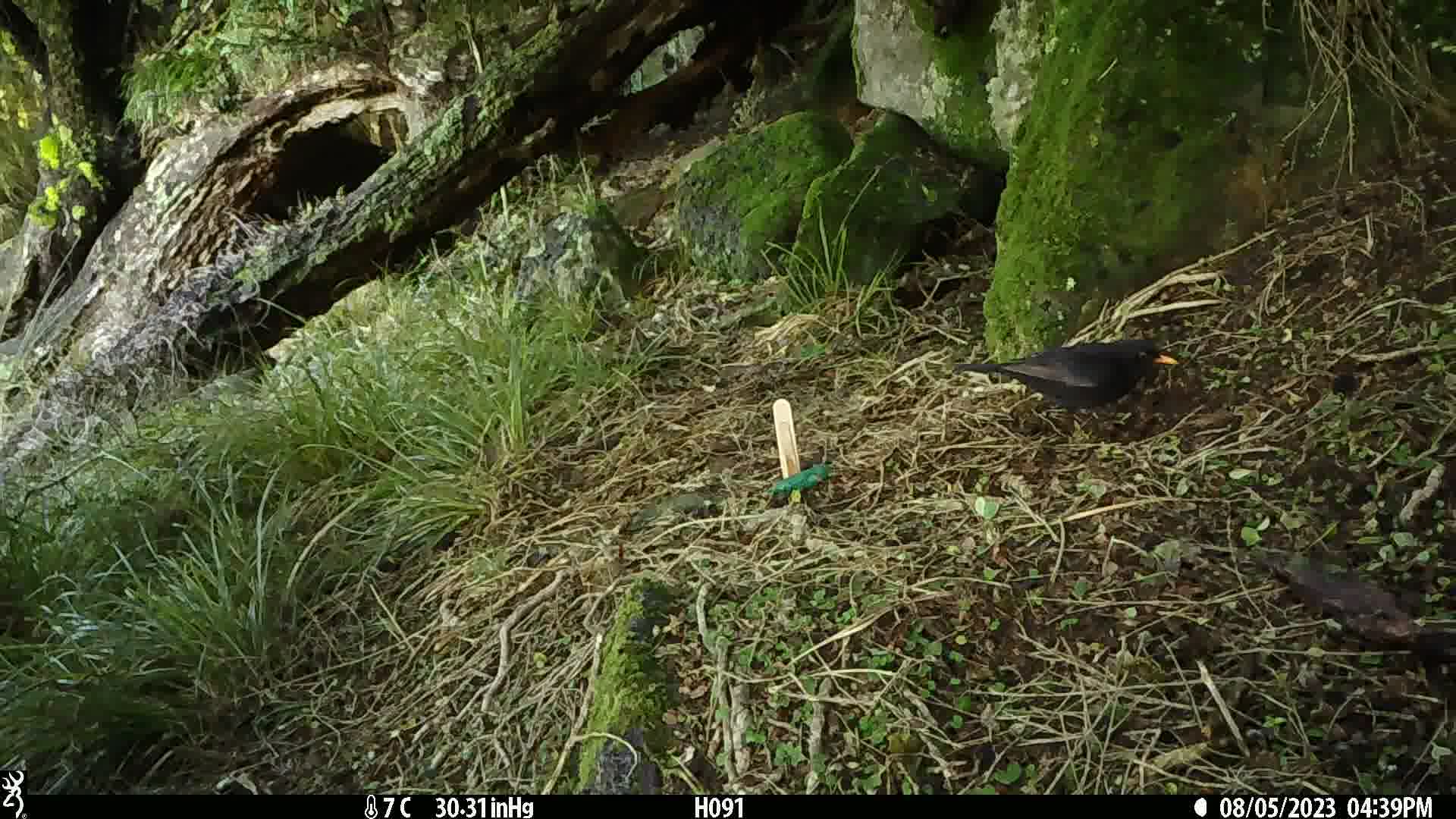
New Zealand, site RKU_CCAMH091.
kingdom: Animalia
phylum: Chordata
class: Aves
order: Passeriformes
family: Turdidae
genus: Turdus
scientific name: Turdus merula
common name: eurasian blackbird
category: blackbird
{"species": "blackbird (eurasian blackbird) (Turdus merula)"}